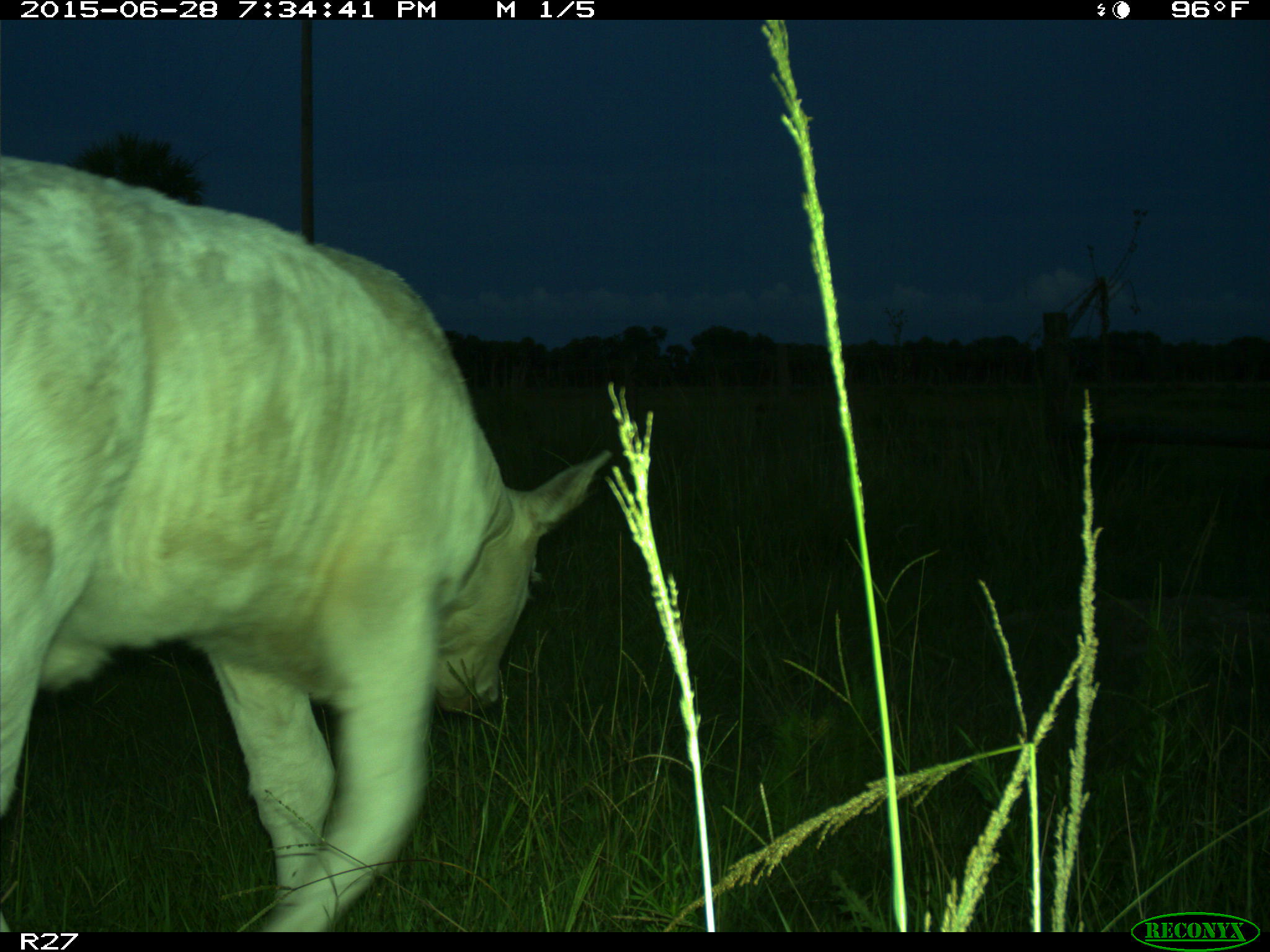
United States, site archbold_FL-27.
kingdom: Animalia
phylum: Chordata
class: Mammalia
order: Artiodactyla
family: Bovidae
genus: Bos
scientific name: Bos taurus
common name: domestic cow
Bos taurus (domestic cow).